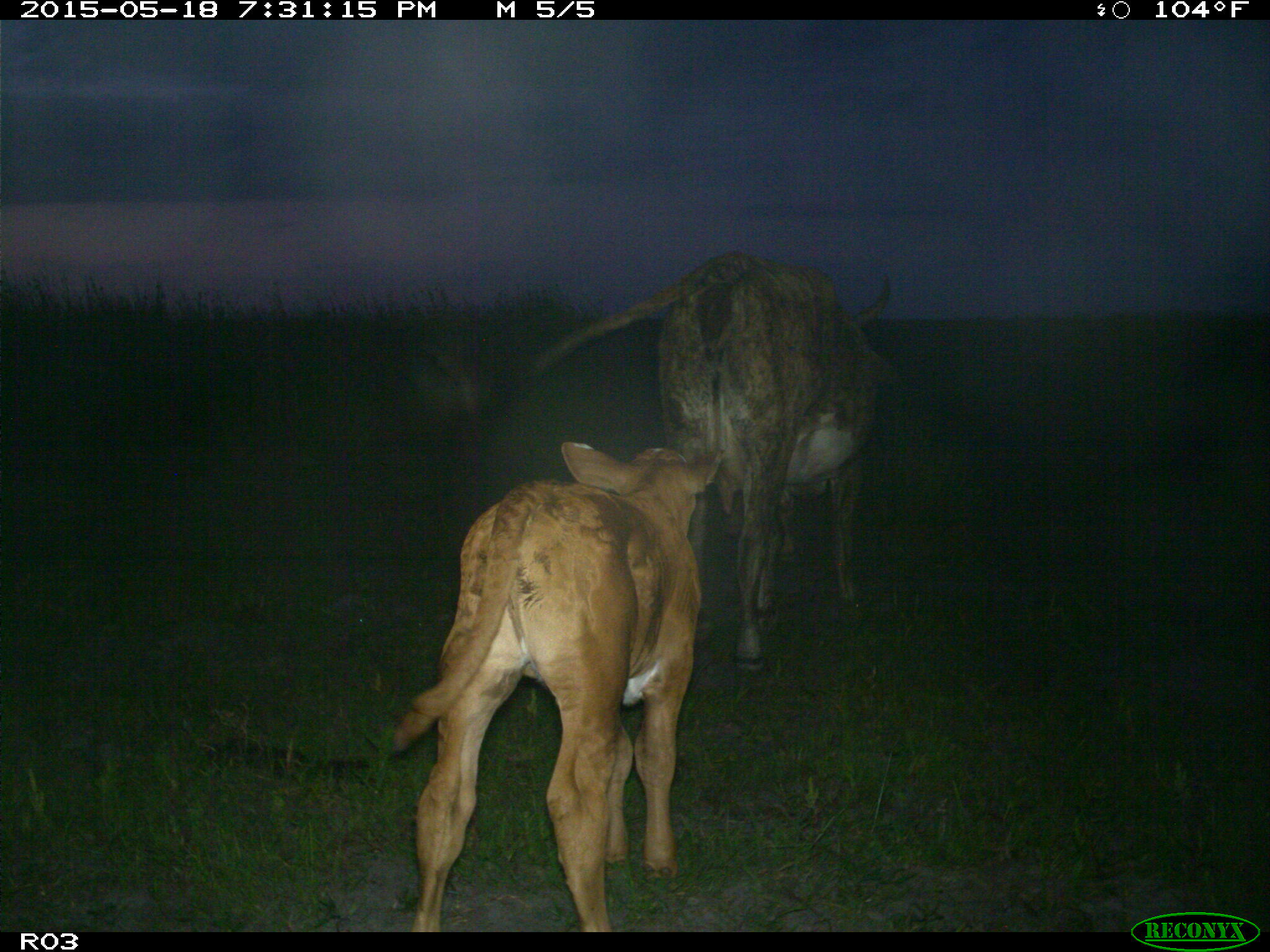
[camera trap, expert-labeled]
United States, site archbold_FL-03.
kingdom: Animalia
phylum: Chordata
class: Mammalia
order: Artiodactyla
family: Bovidae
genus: Bos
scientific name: Bos taurus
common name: domestic cow